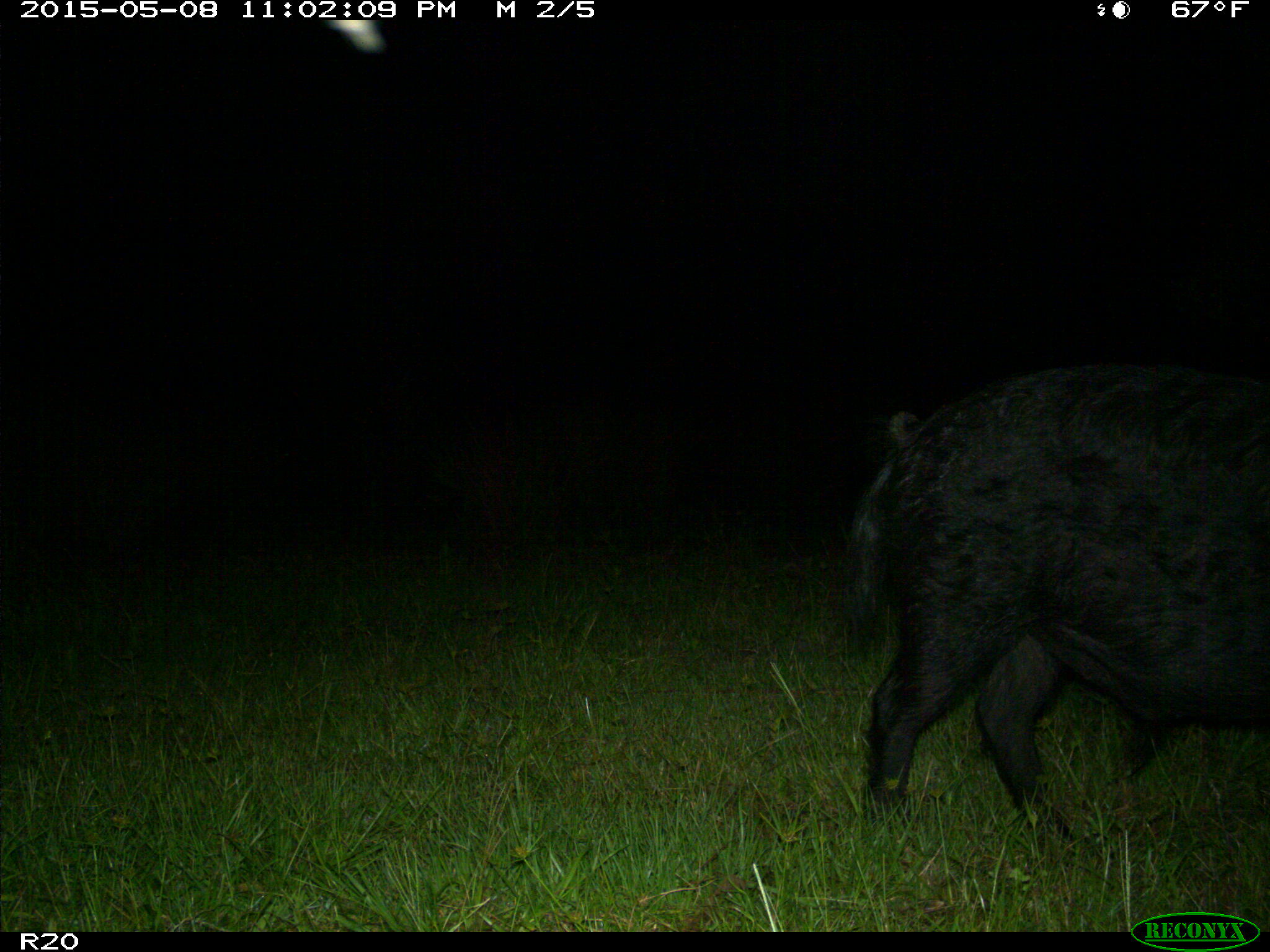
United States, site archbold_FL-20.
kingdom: Animalia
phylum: Chordata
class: Mammalia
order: Artiodactyla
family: Suidae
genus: Sus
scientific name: Sus scrofa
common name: wild boar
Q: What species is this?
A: Sus scrofa (wild boar).